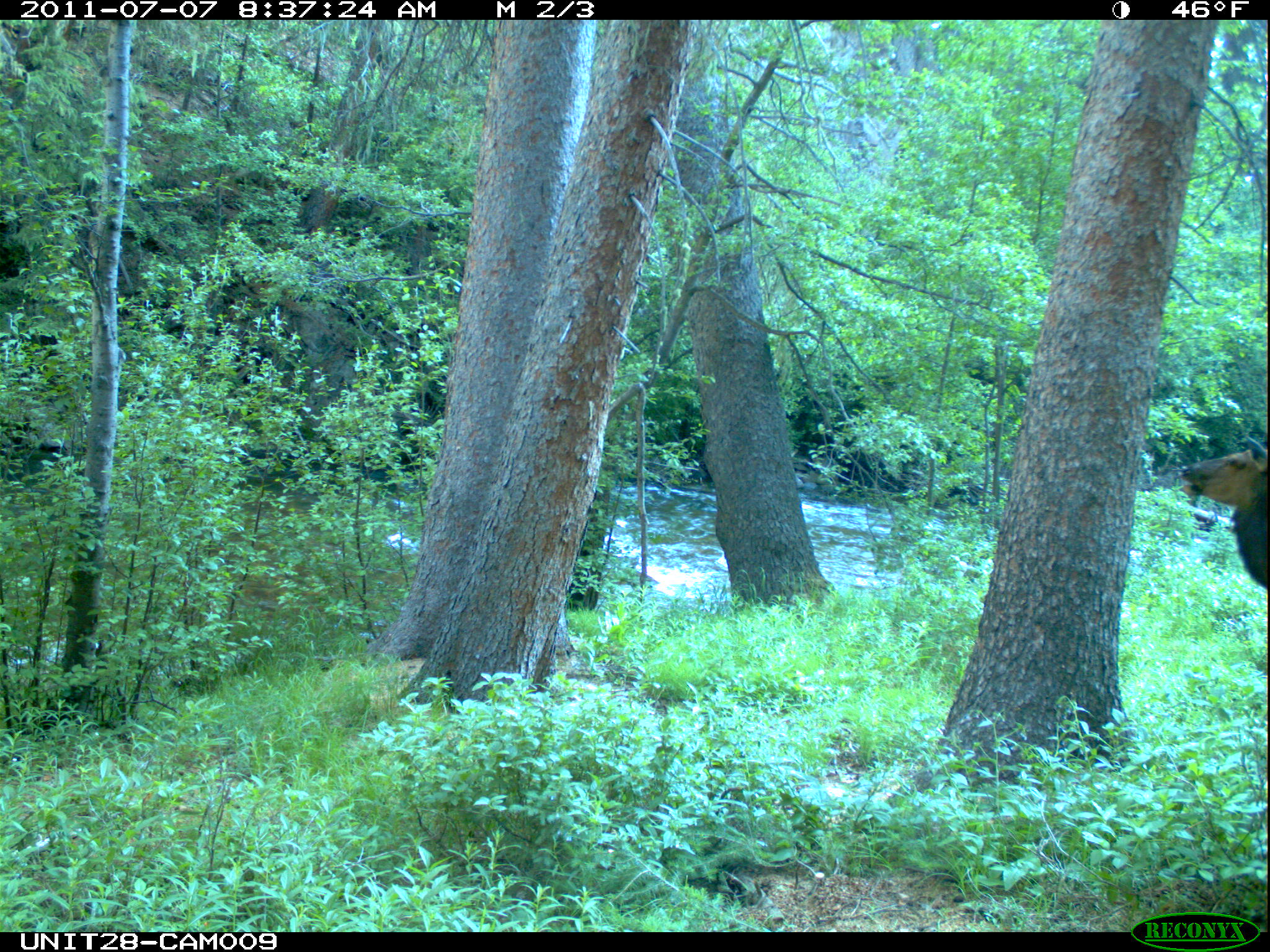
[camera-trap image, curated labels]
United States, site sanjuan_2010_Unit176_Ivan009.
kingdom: Animalia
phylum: Chordata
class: Mammalia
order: Artiodactyla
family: Cervidae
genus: Cervus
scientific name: Cervus elaphus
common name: red deer